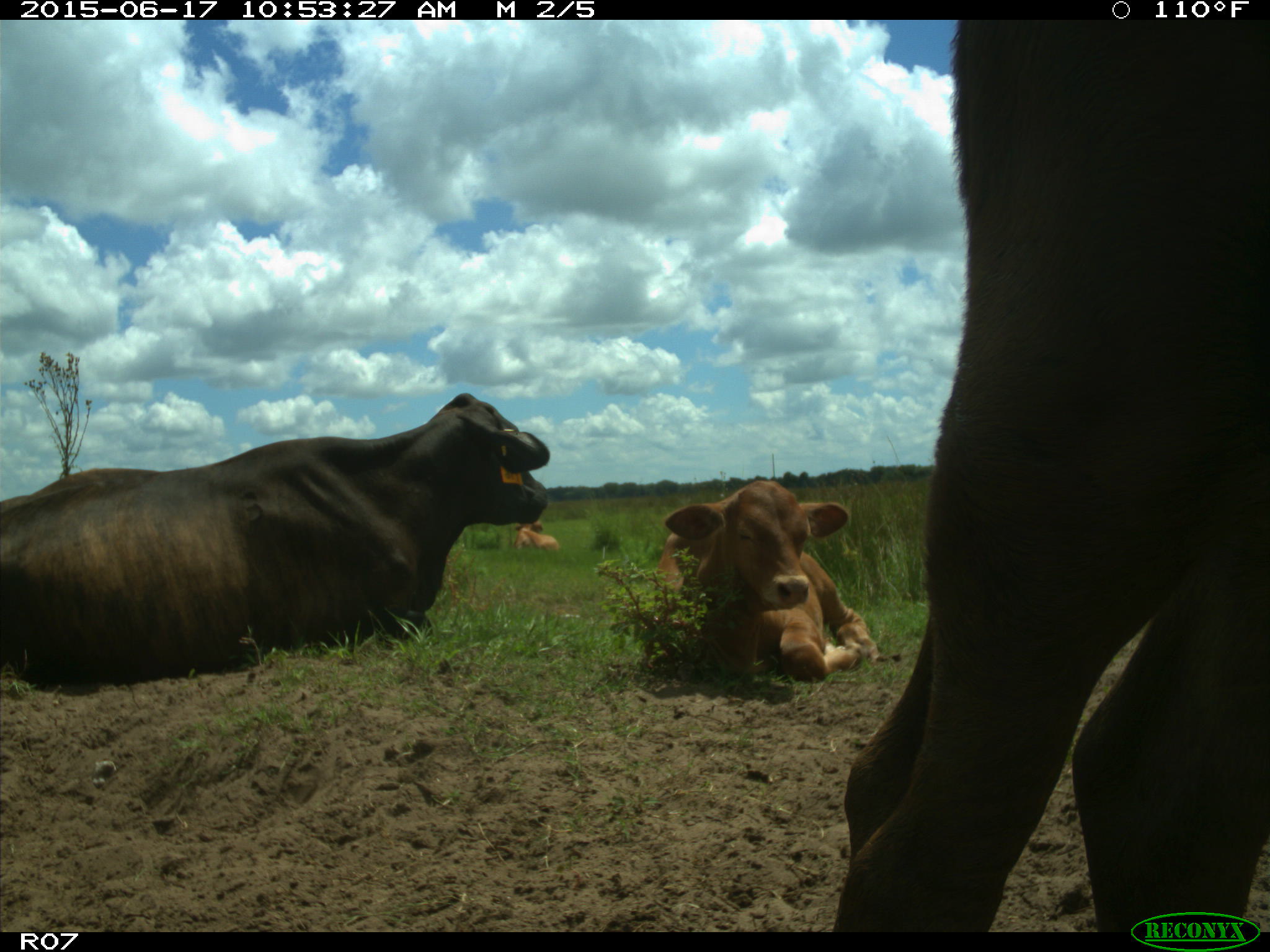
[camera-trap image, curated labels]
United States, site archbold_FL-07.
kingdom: Animalia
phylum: Chordata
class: Mammalia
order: Artiodactyla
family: Bovidae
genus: Bos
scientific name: Bos taurus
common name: domestic cow